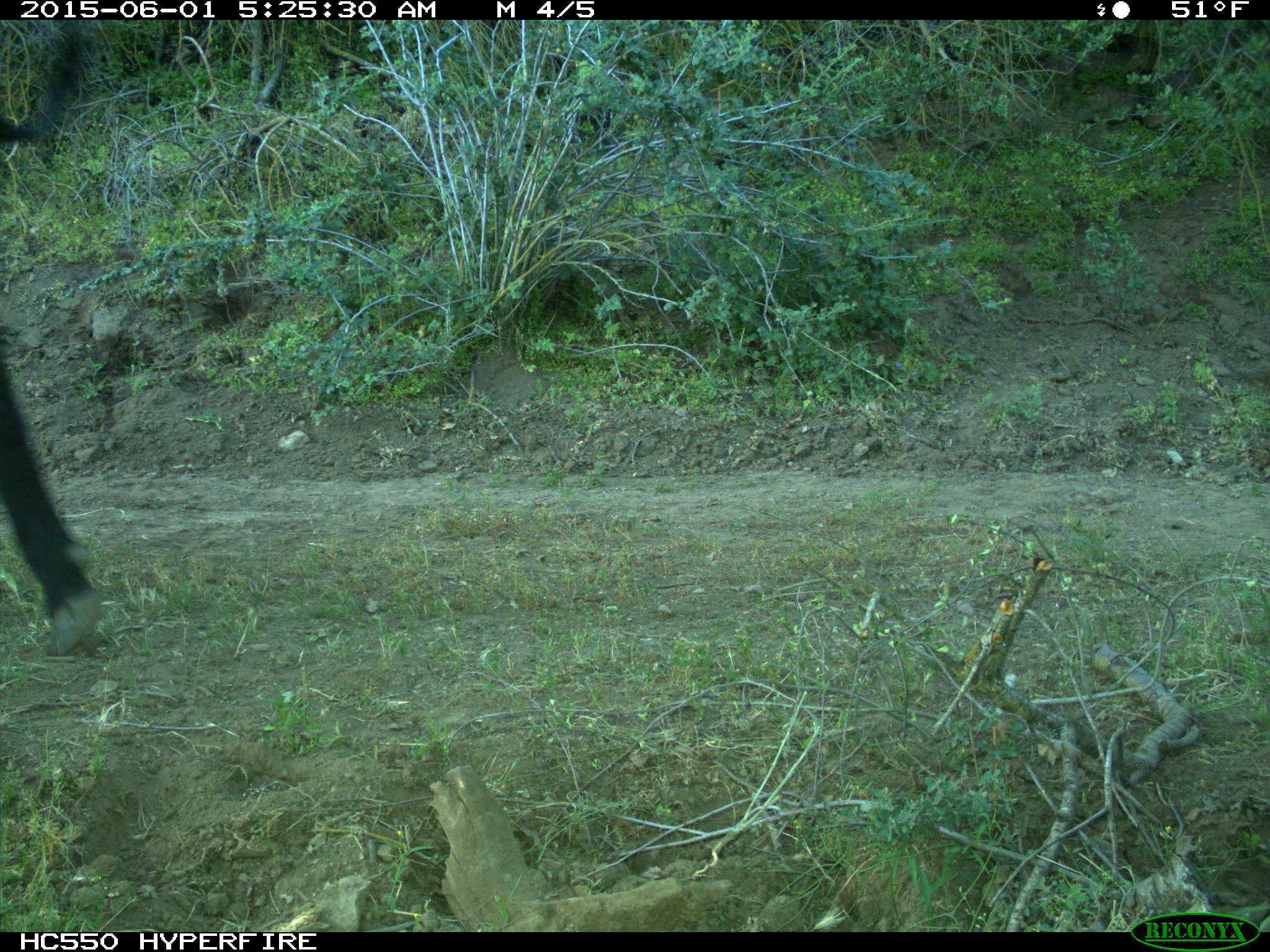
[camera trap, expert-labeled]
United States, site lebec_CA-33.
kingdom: Animalia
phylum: Chordata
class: Mammalia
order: Artiodactyla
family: Bovidae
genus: Bos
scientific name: Bos taurus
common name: domestic cow